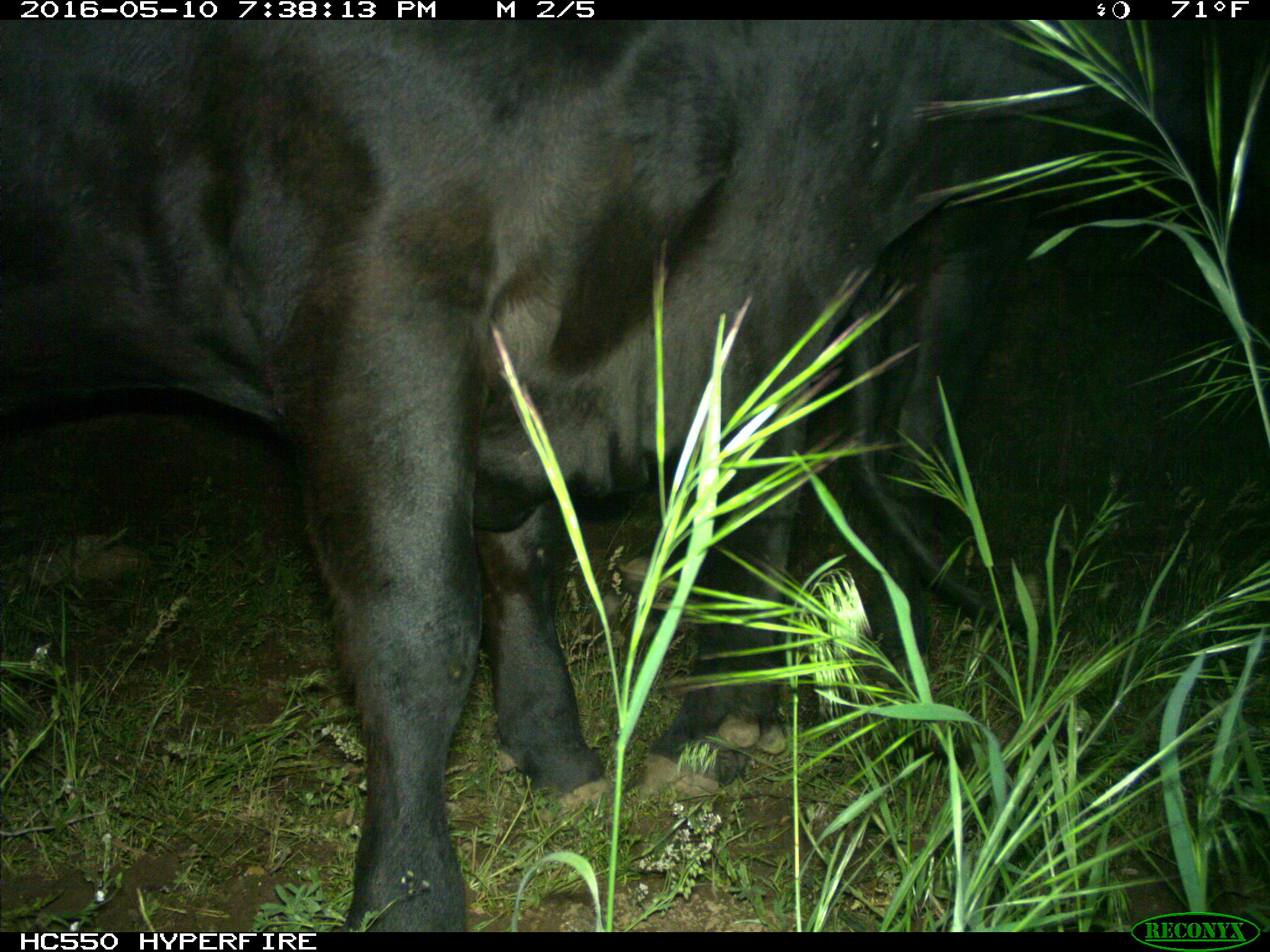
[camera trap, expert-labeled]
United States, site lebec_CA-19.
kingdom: Animalia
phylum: Chordata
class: Mammalia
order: Artiodactyla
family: Bovidae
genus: Bos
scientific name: Bos taurus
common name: domestic cow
Bos taurus (domestic cow).